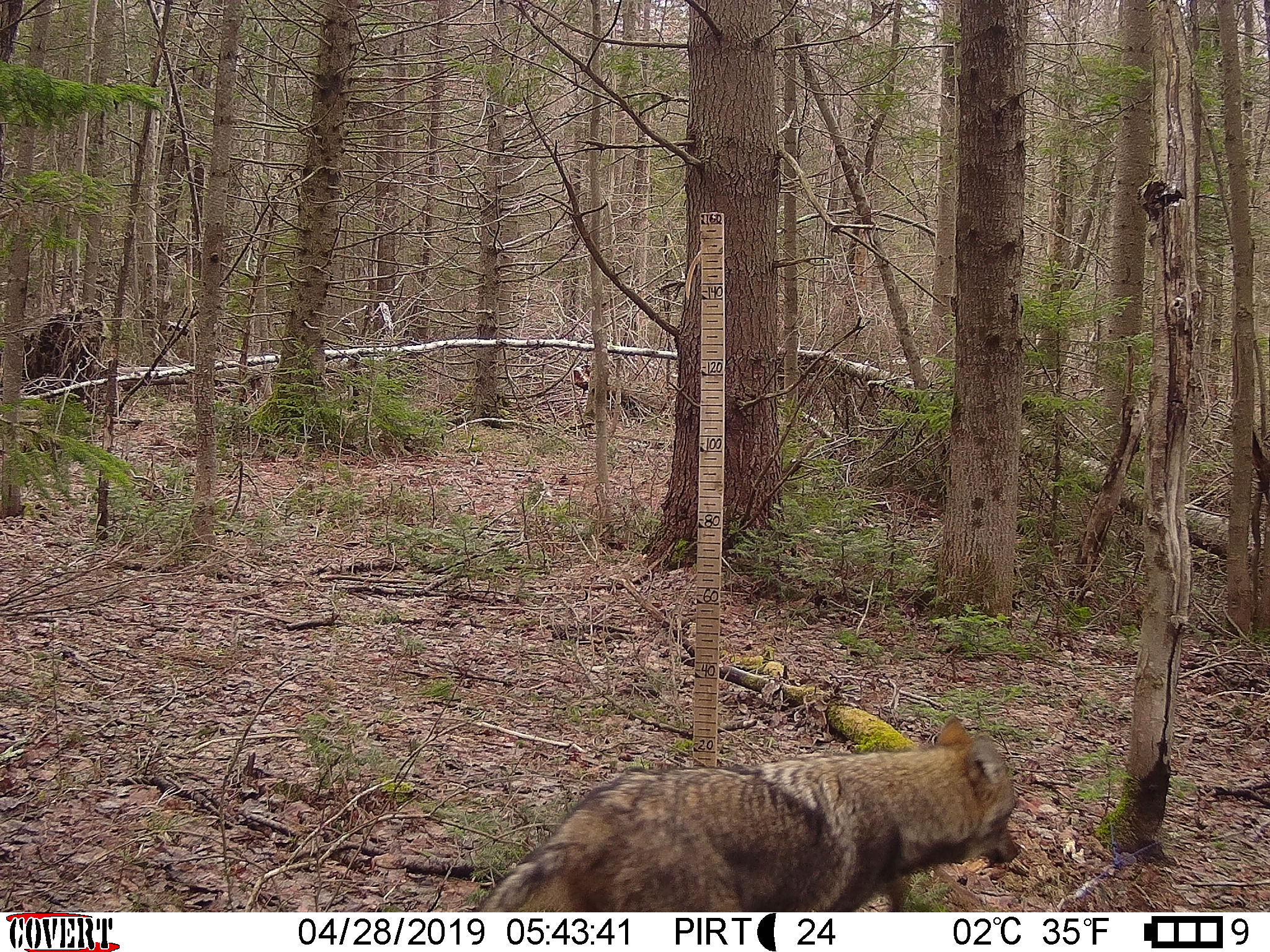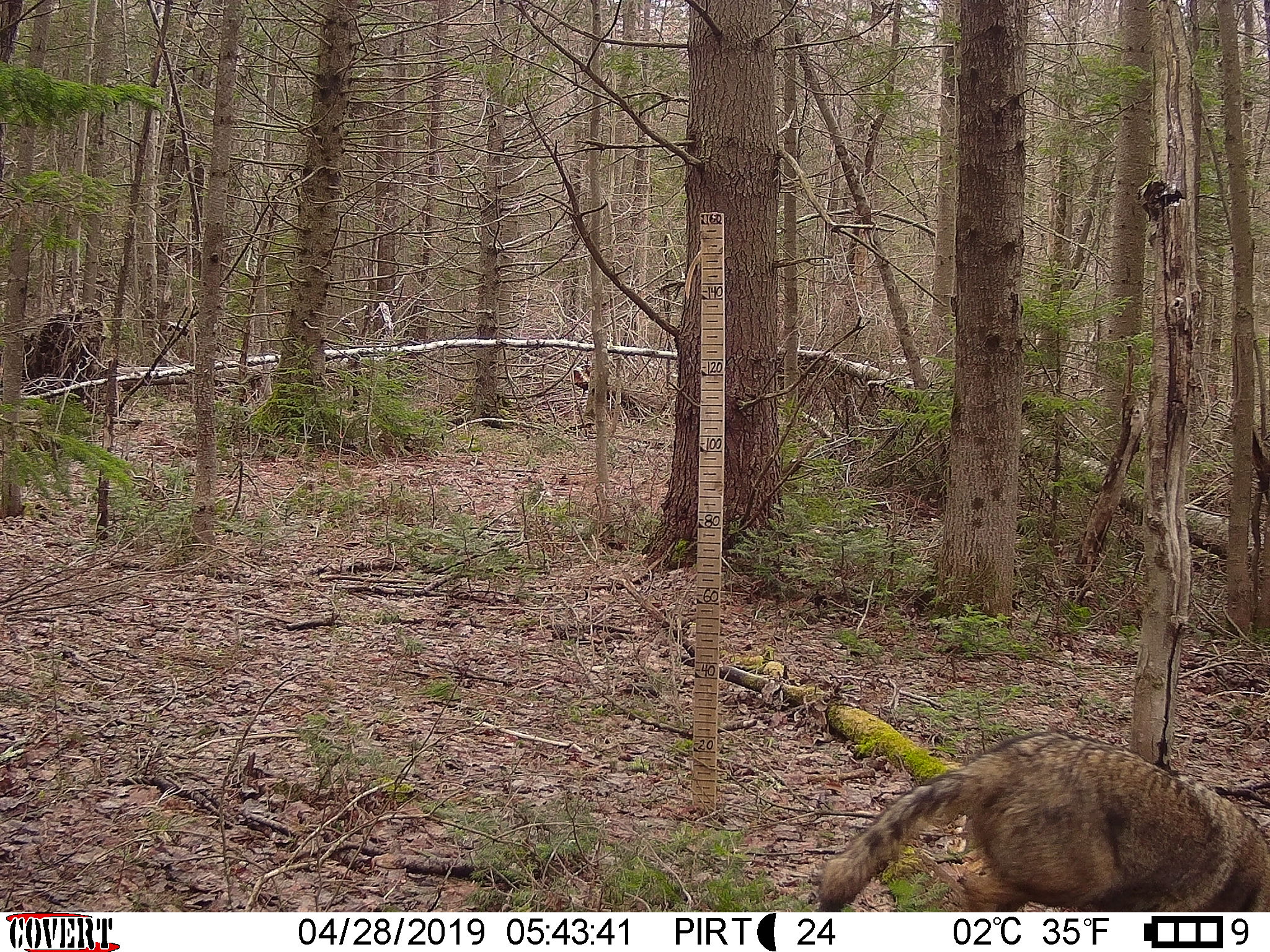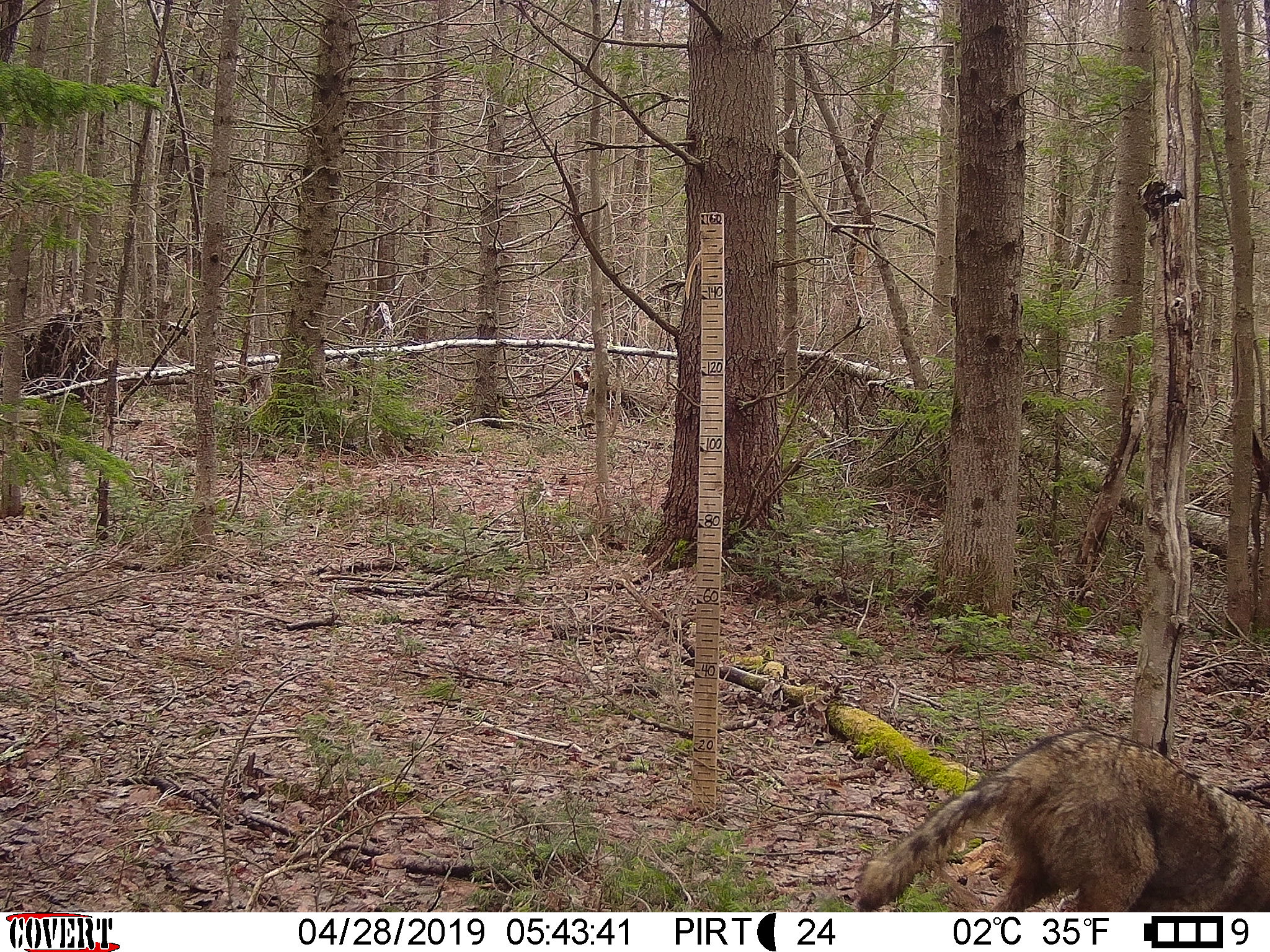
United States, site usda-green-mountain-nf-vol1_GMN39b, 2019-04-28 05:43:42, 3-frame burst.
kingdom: Animalia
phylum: Chordata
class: Mammalia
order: Carnivora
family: Canidae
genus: Canis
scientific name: Canis latrans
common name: coyote